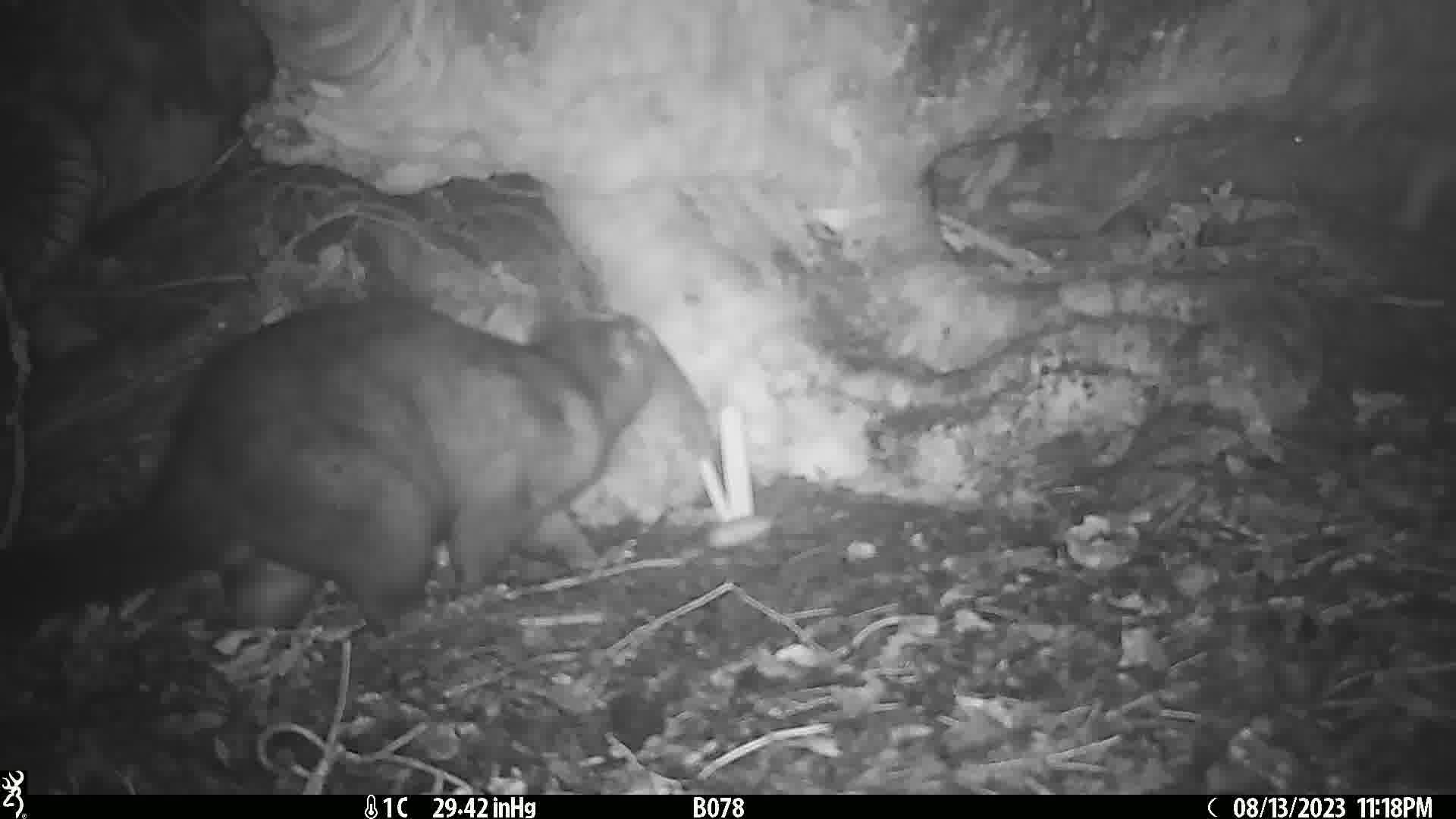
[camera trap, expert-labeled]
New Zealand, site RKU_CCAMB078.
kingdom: Animalia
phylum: Chordata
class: Mammalia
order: Diprotodontia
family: Phalangeridae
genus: Trichosurus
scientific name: Trichosurus vulpecula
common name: common brushtail possum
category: possum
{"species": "possum (common brushtail possum) (Trichosurus vulpecula)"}